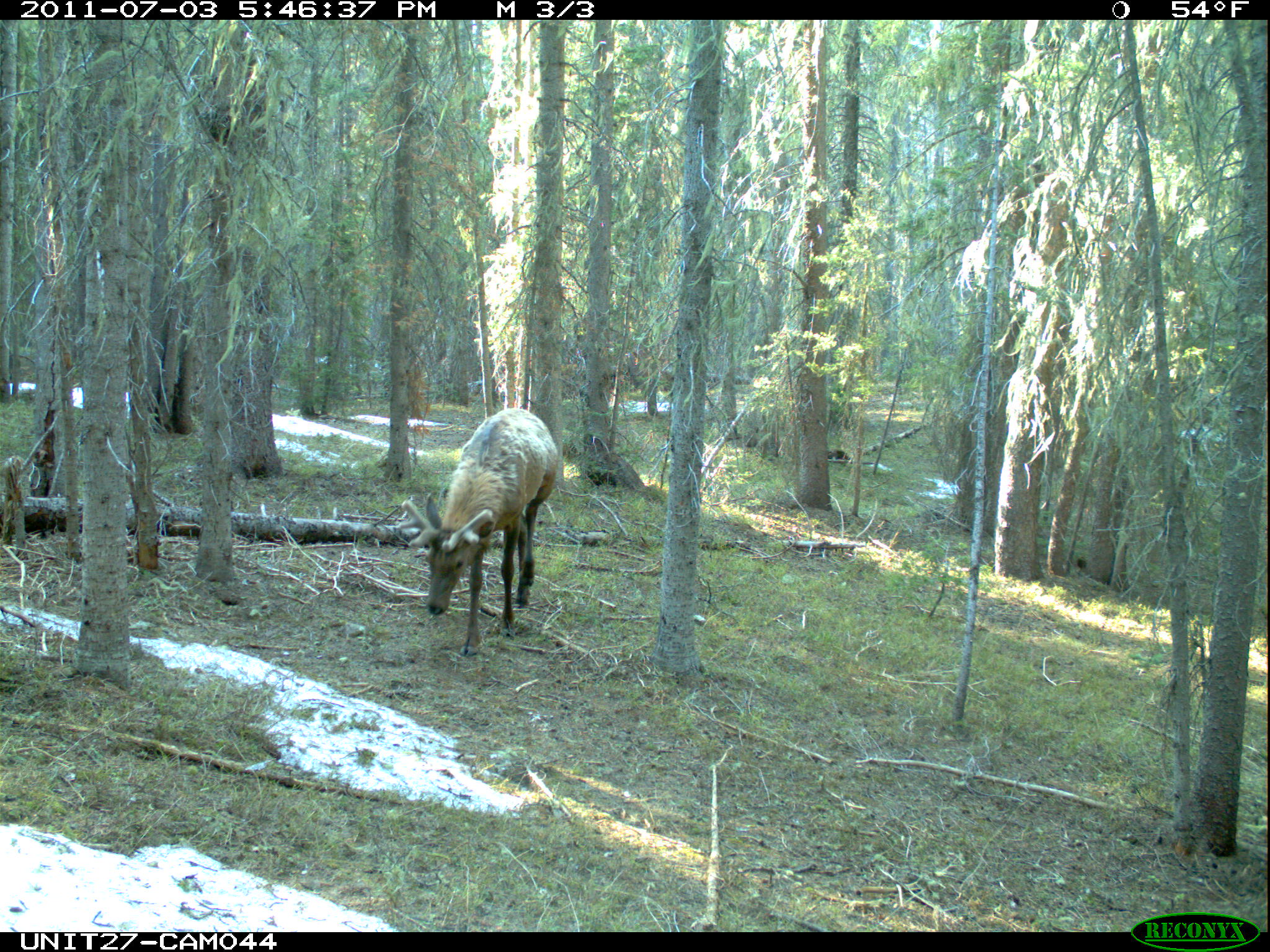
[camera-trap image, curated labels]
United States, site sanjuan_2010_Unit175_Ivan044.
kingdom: Animalia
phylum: Chordata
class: Mammalia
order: Artiodactyla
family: Cervidae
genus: Cervus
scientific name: Cervus elaphus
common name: red deer